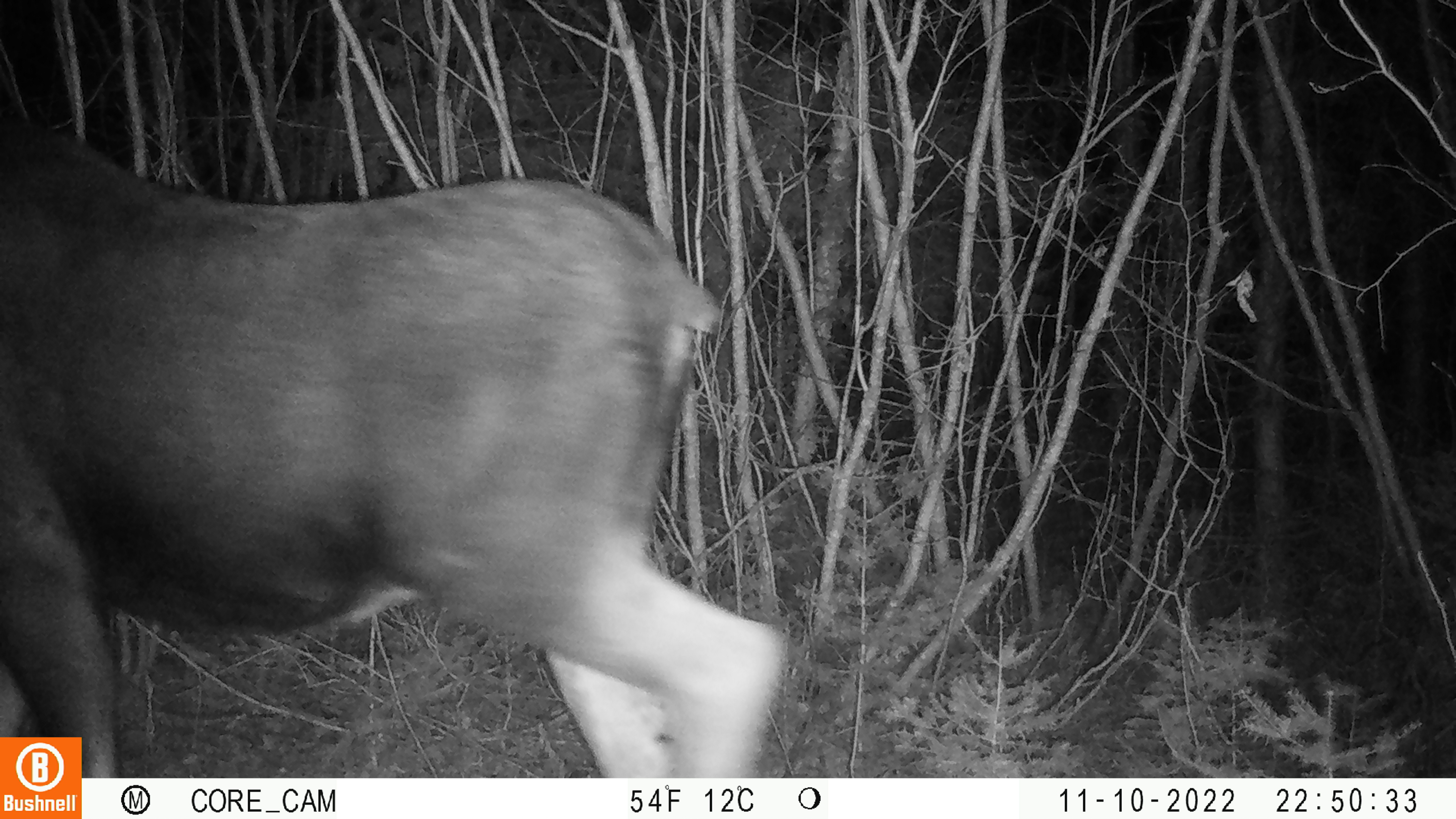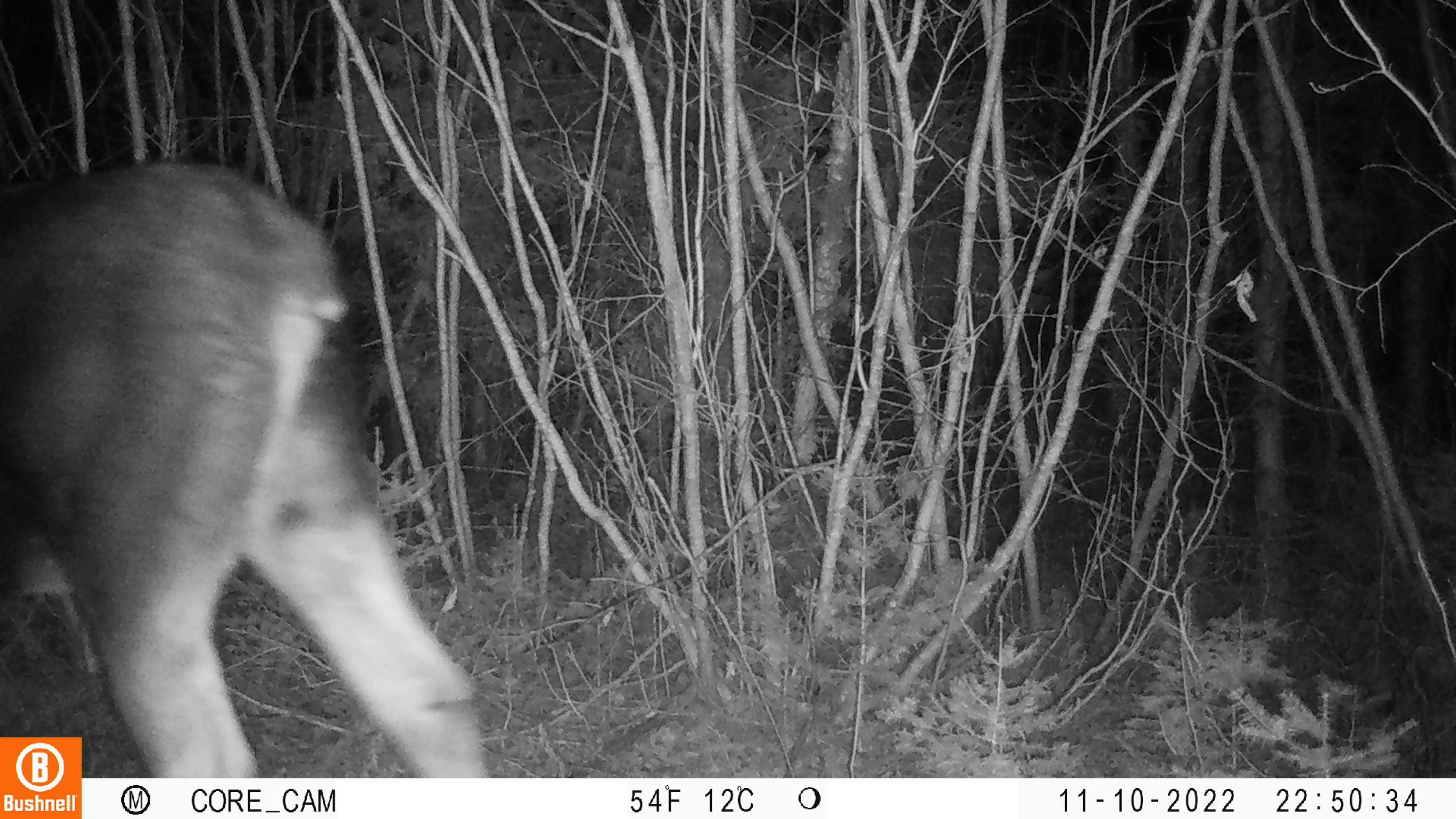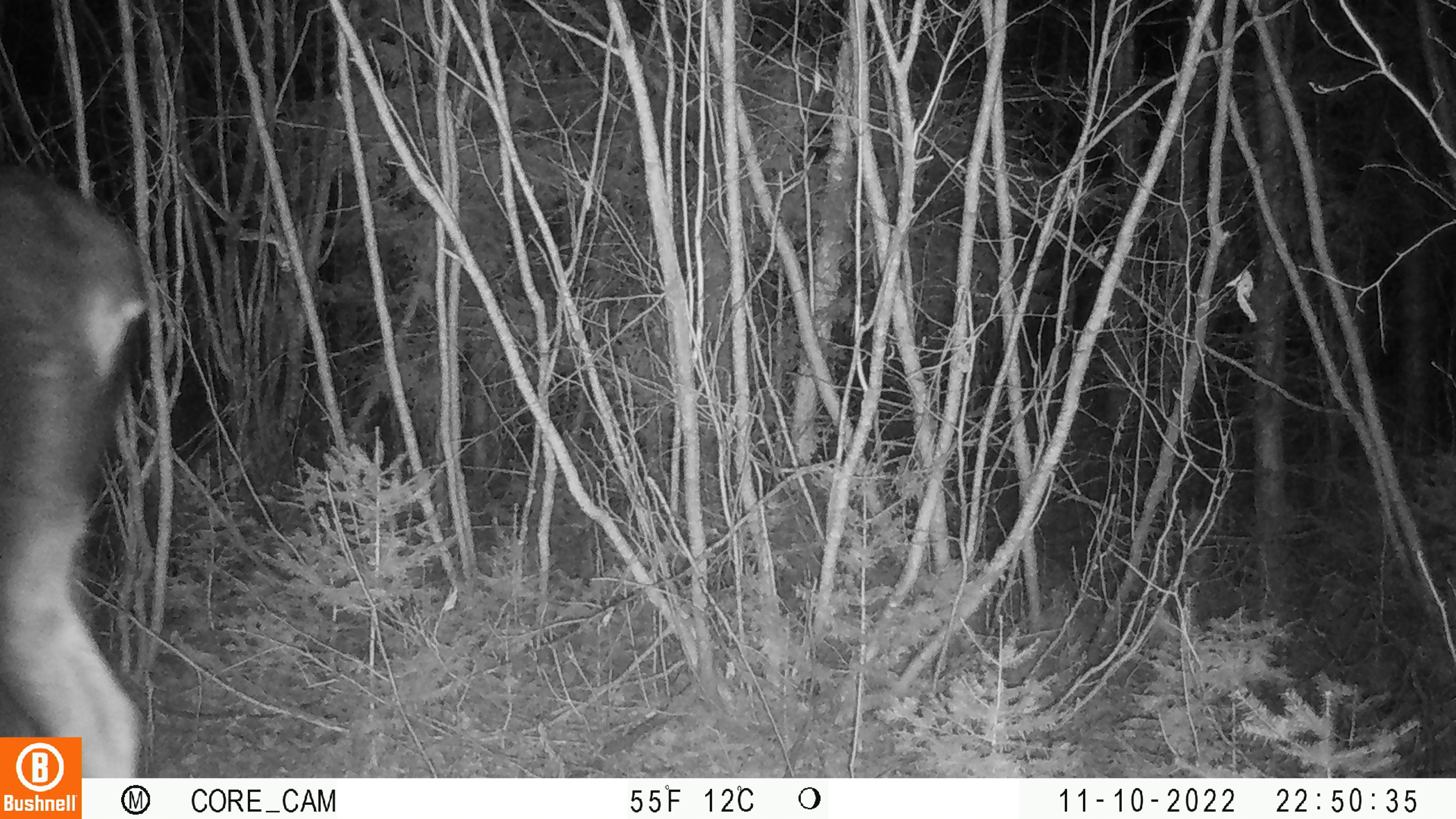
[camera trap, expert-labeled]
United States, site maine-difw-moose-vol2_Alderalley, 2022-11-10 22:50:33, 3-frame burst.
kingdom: Animalia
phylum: Chordata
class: Mammalia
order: Artiodactyla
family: Cervidae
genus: Alces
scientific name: Alces alces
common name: moose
Moose (Alces alces).